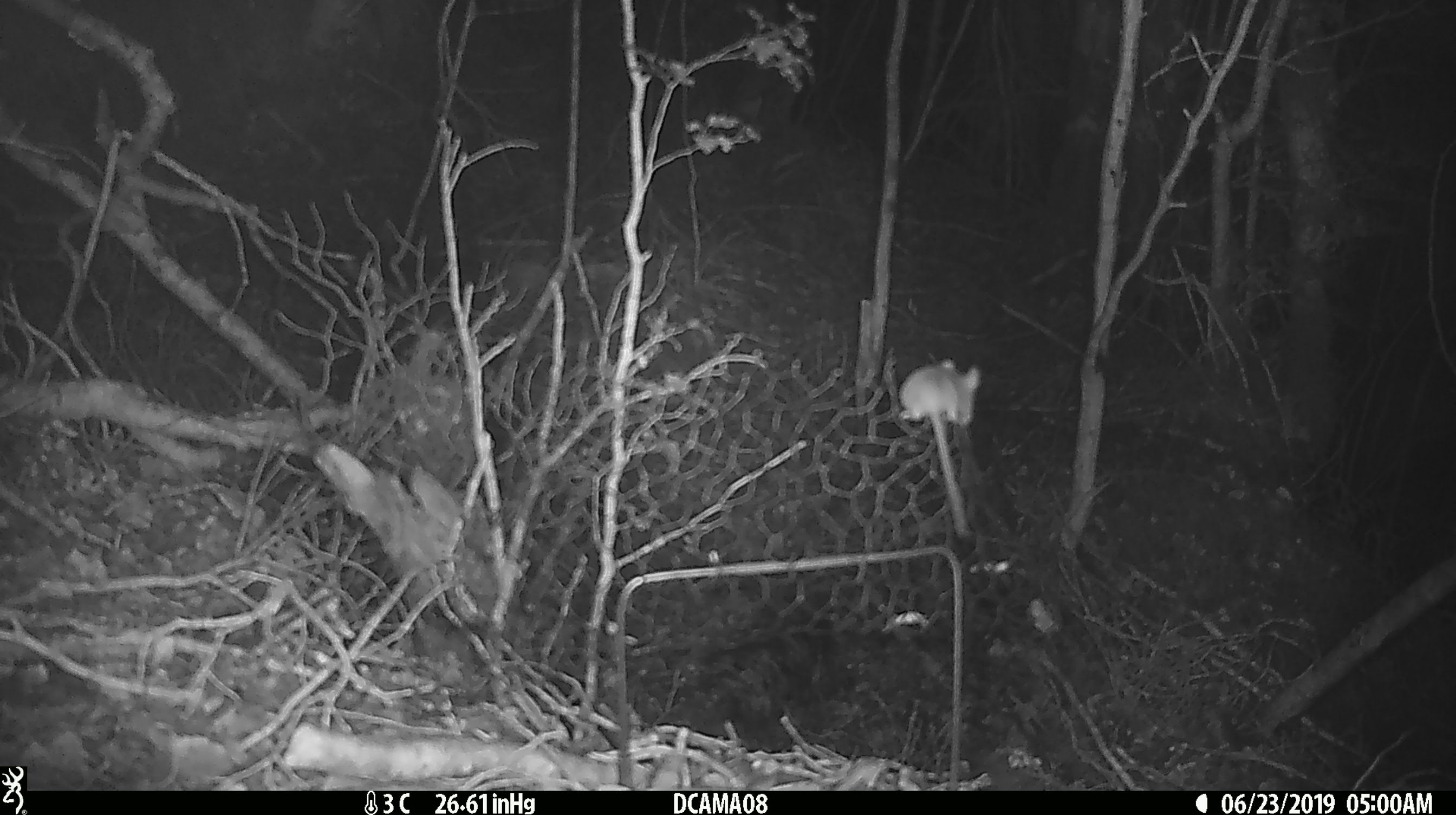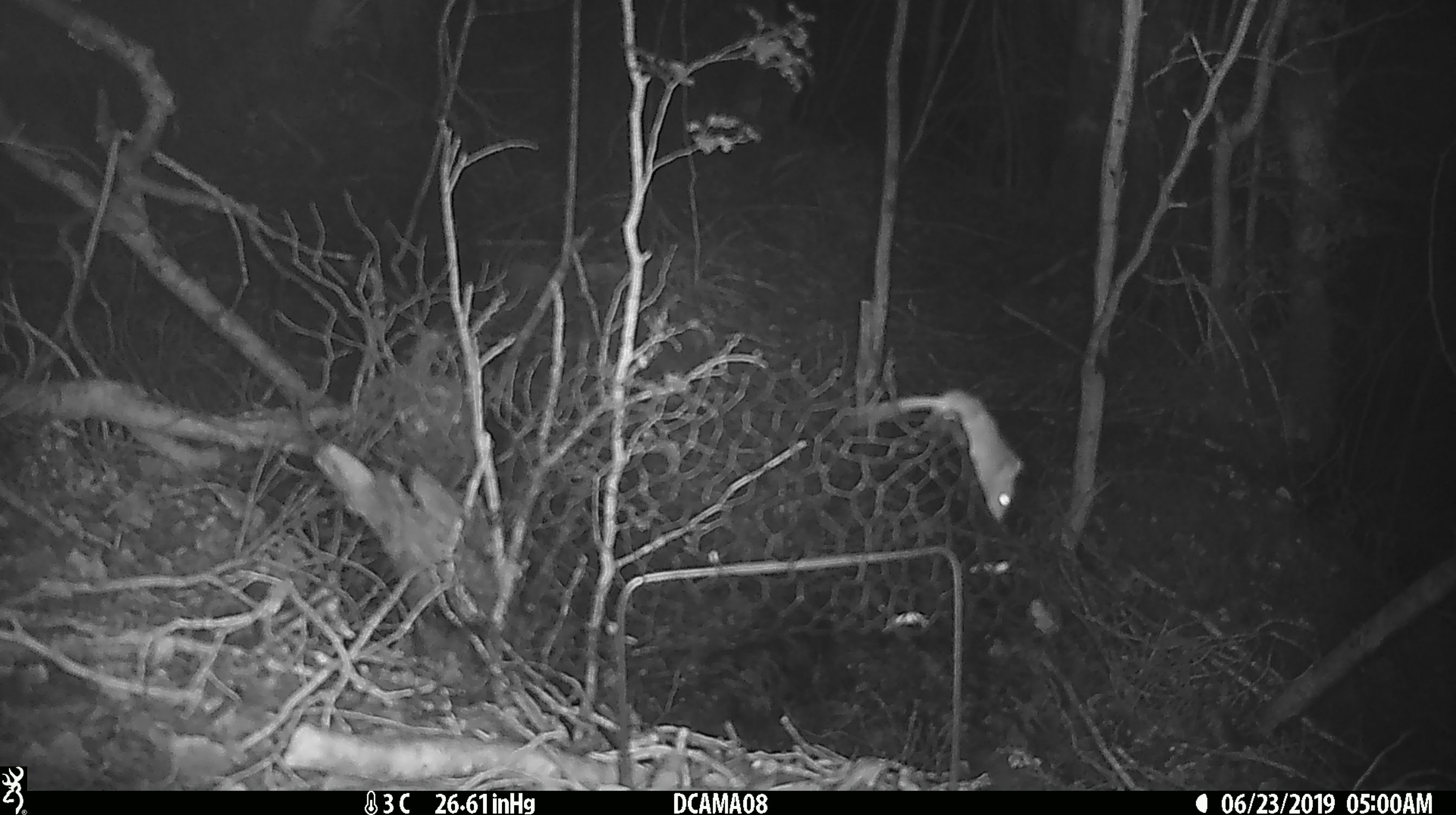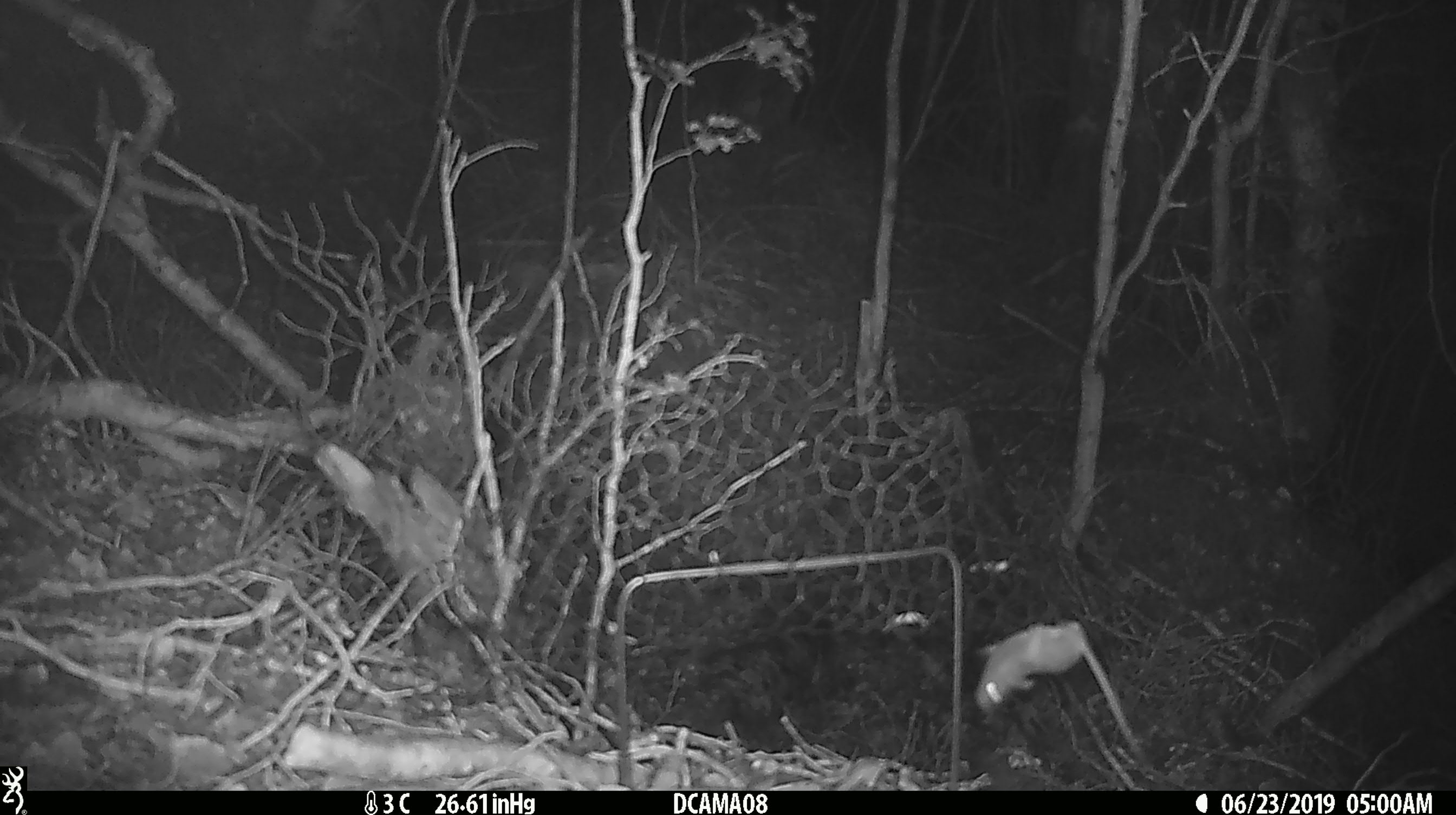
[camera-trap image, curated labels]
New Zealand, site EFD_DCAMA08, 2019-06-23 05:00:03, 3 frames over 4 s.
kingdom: Animalia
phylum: Chordata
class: Mammalia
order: Rodentia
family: Muridae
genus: Mus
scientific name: Mus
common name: mouse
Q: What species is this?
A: Mouse (Mus).